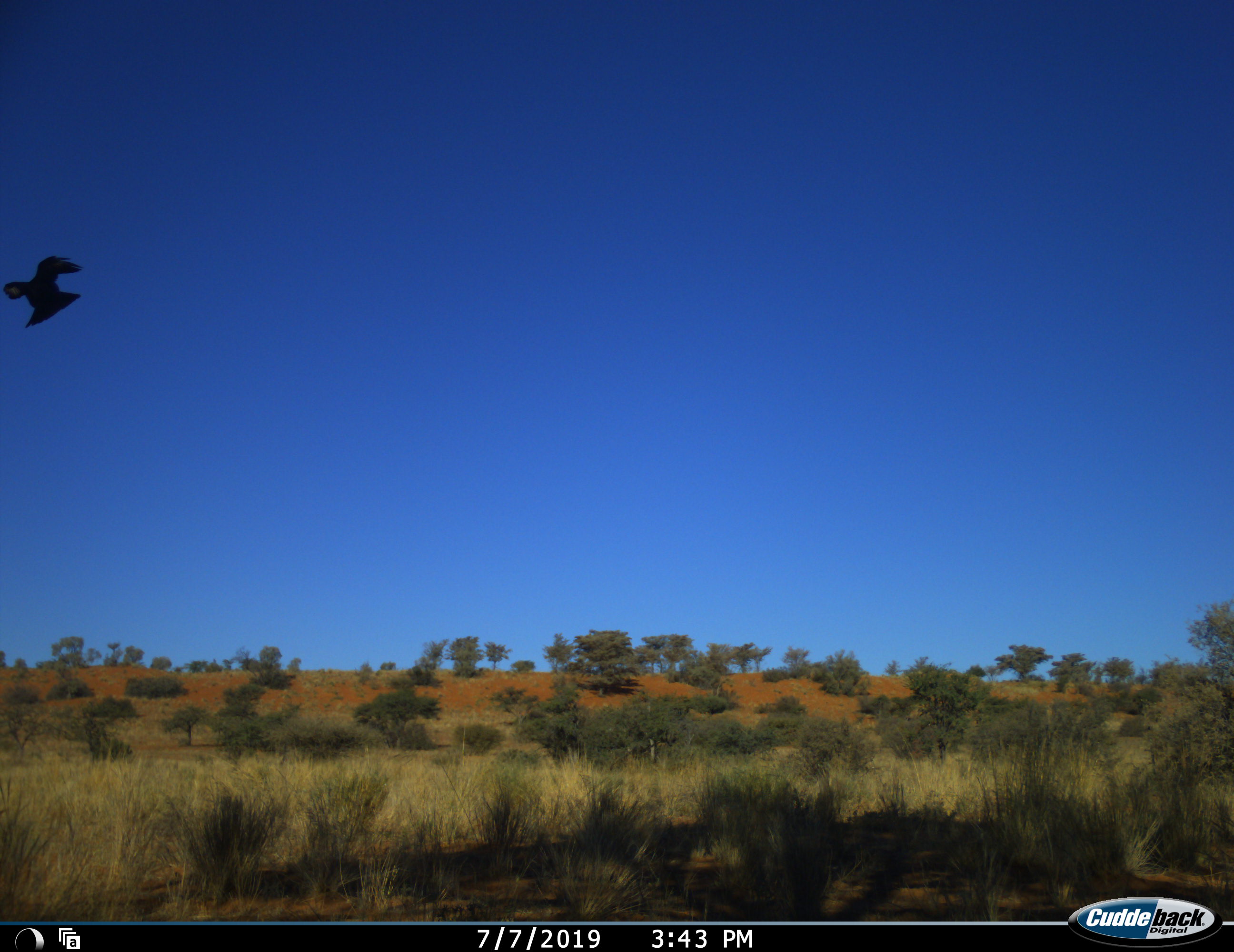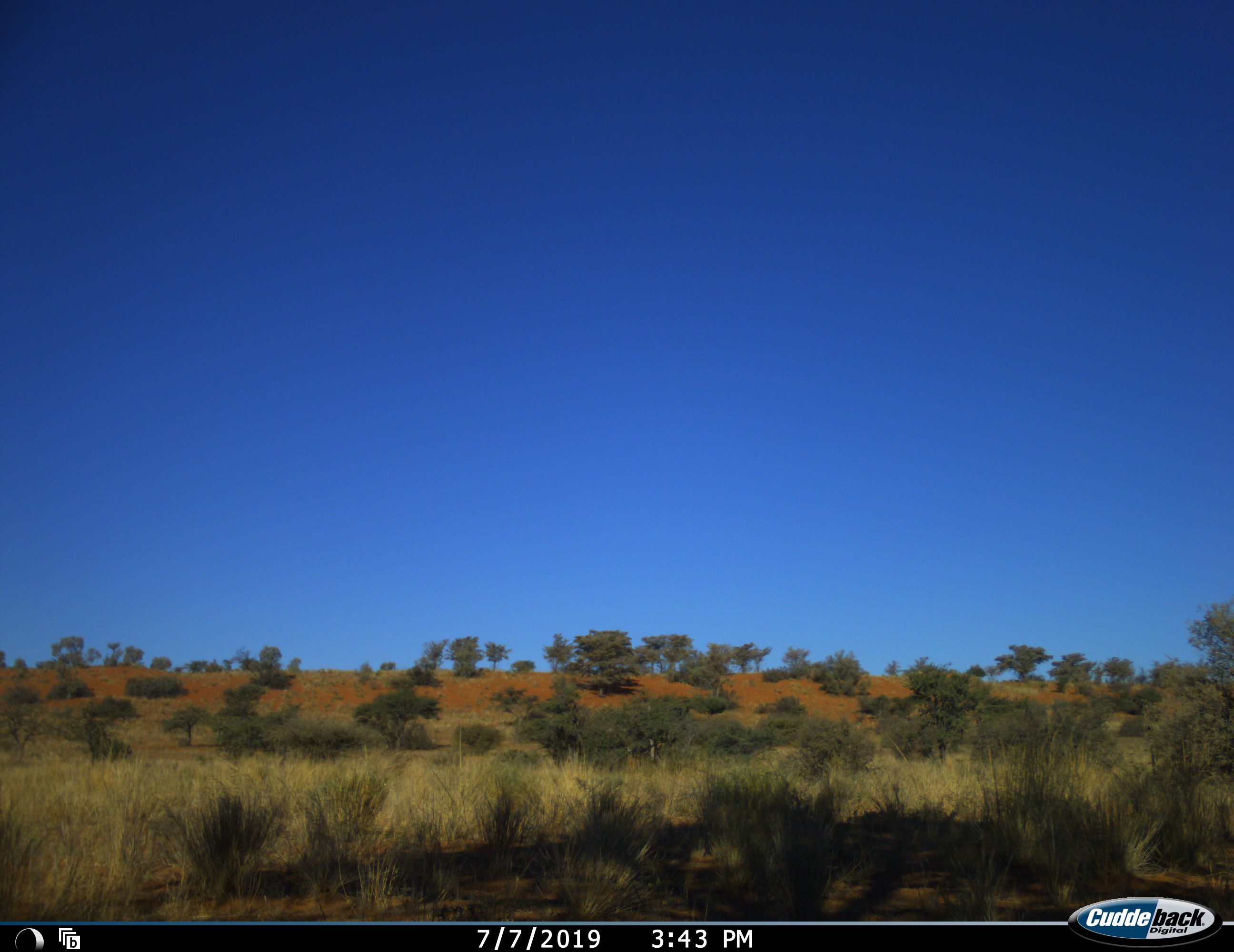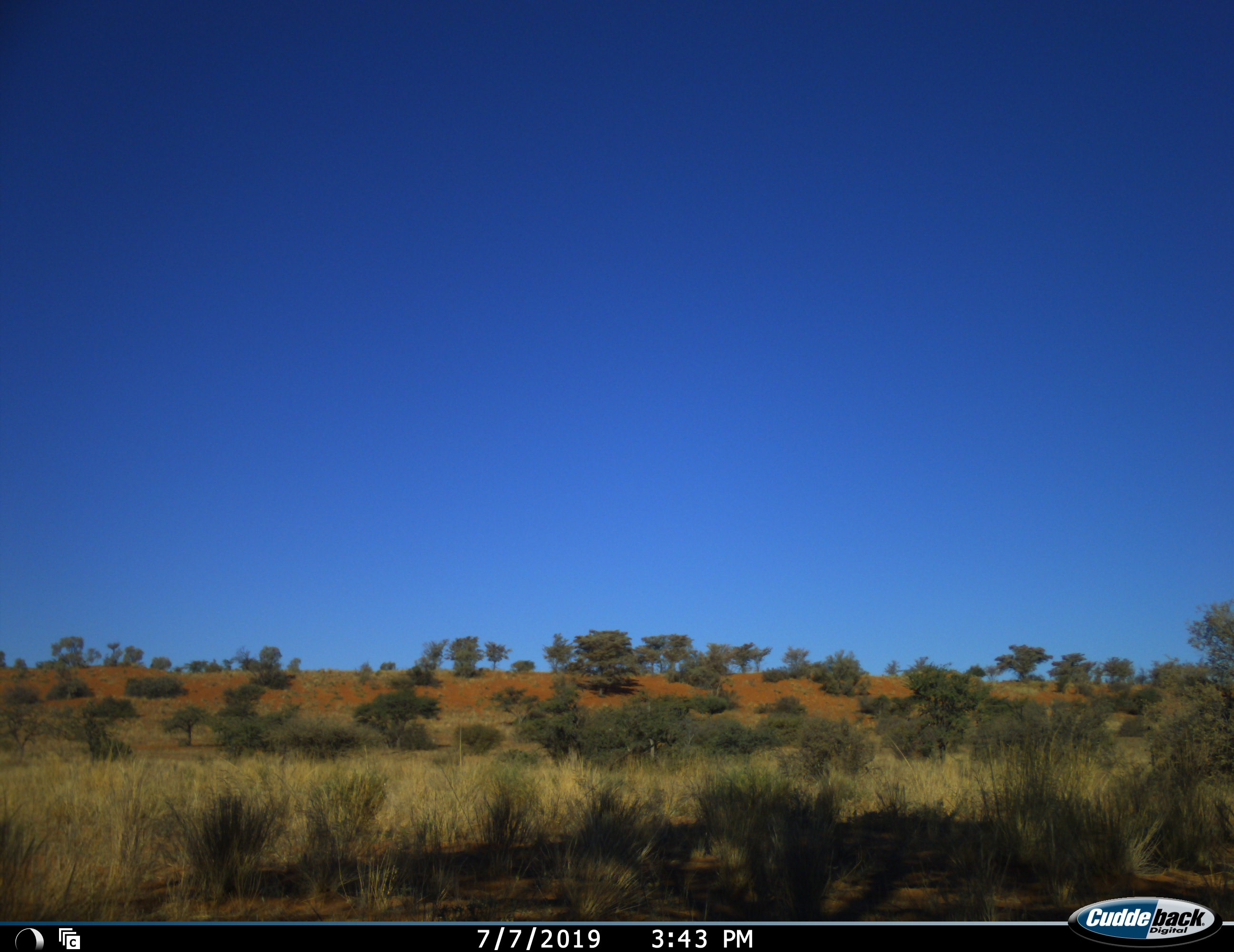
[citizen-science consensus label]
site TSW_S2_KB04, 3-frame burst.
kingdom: Animalia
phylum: Chordata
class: Aves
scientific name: Aves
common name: bird of prey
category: birdofprey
Birdofprey (bird of prey) (Aves), count 1. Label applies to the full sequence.